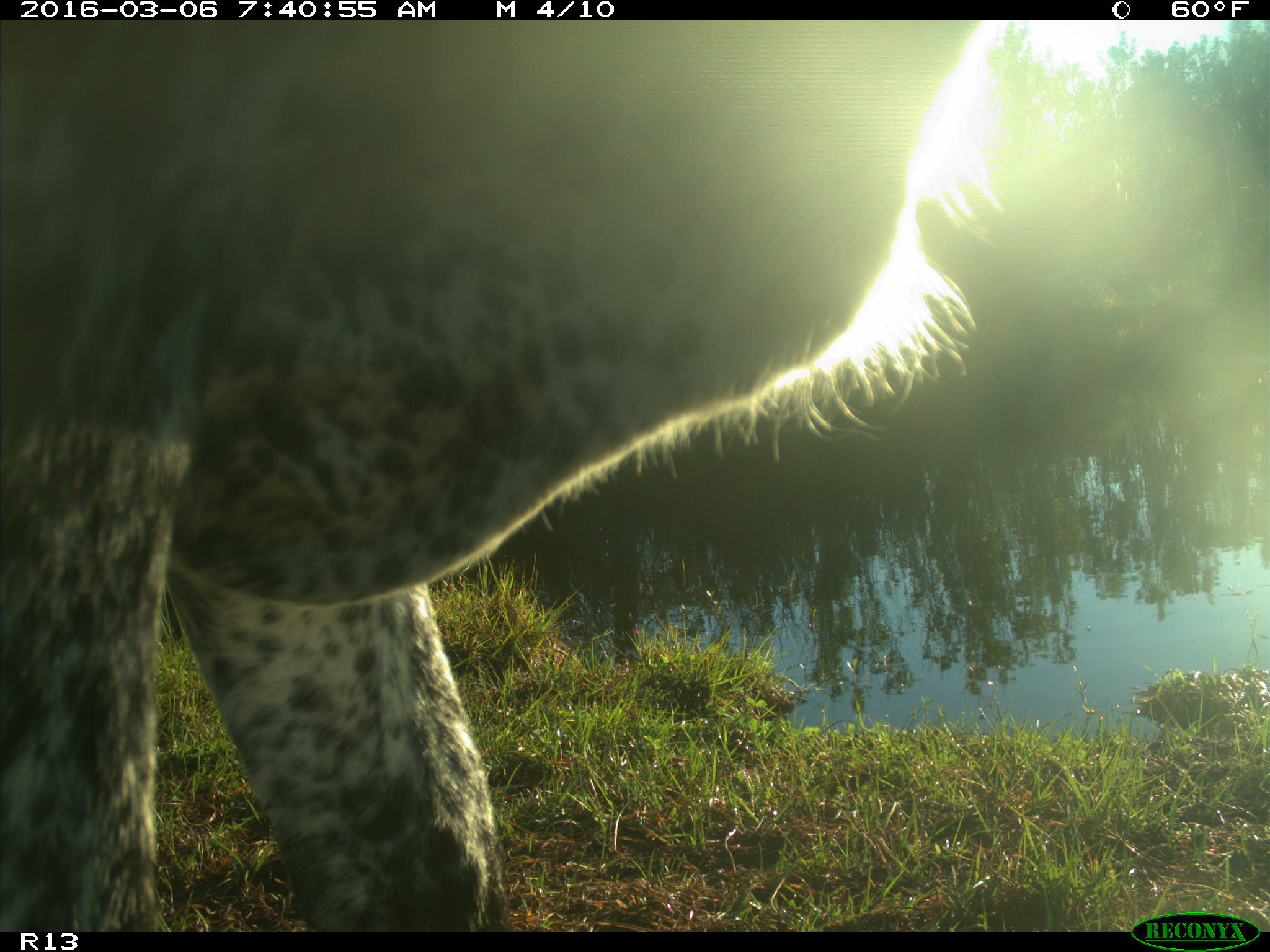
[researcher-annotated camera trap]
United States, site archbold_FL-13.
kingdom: Animalia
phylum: Chordata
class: Mammalia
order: Artiodactyla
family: Bovidae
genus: Bos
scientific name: Bos taurus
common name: domestic cow